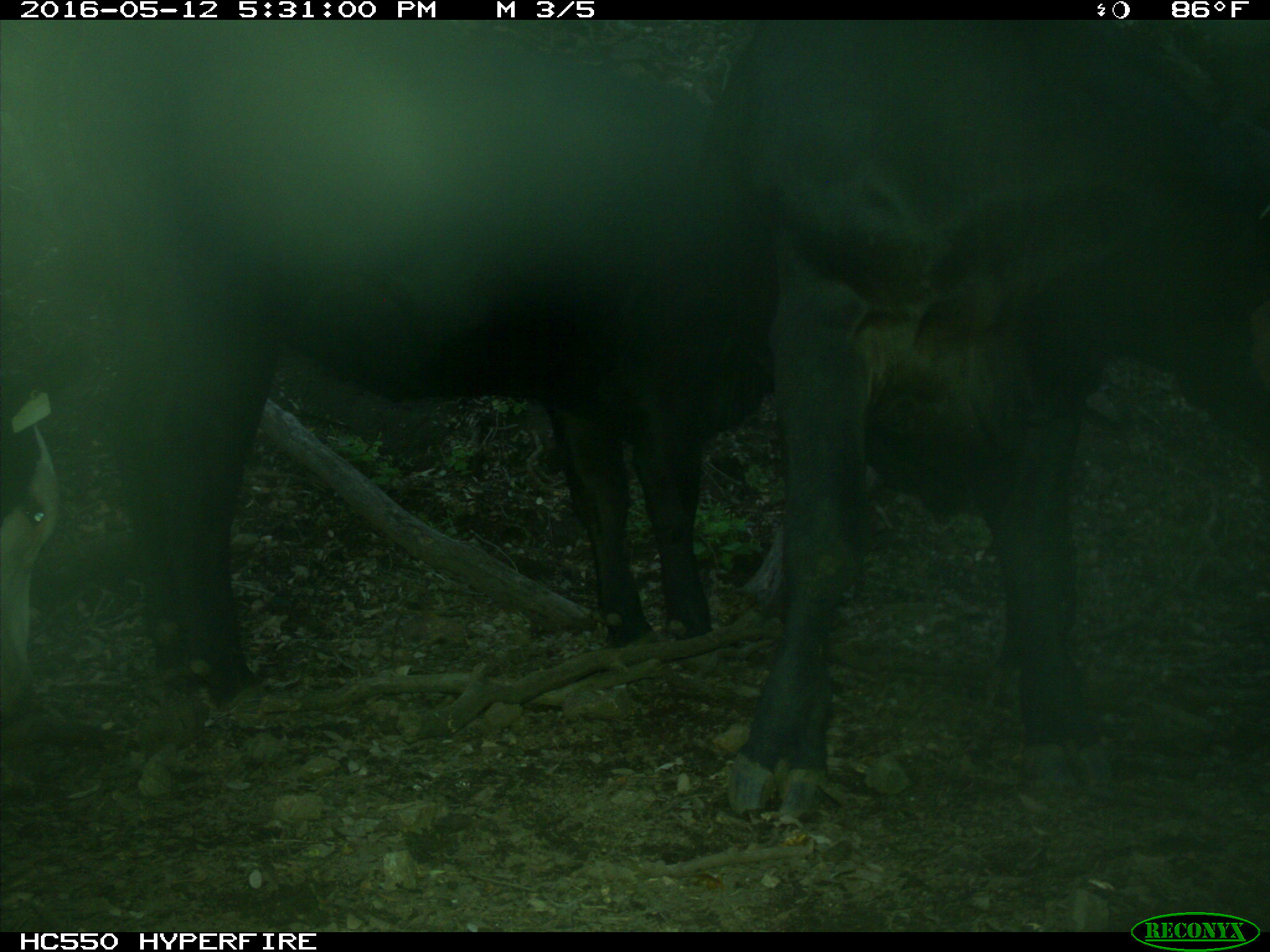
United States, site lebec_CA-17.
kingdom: Animalia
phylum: Chordata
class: Mammalia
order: Artiodactyla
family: Bovidae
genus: Bos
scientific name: Bos taurus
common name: domestic cow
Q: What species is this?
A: Bos taurus (domestic cow).